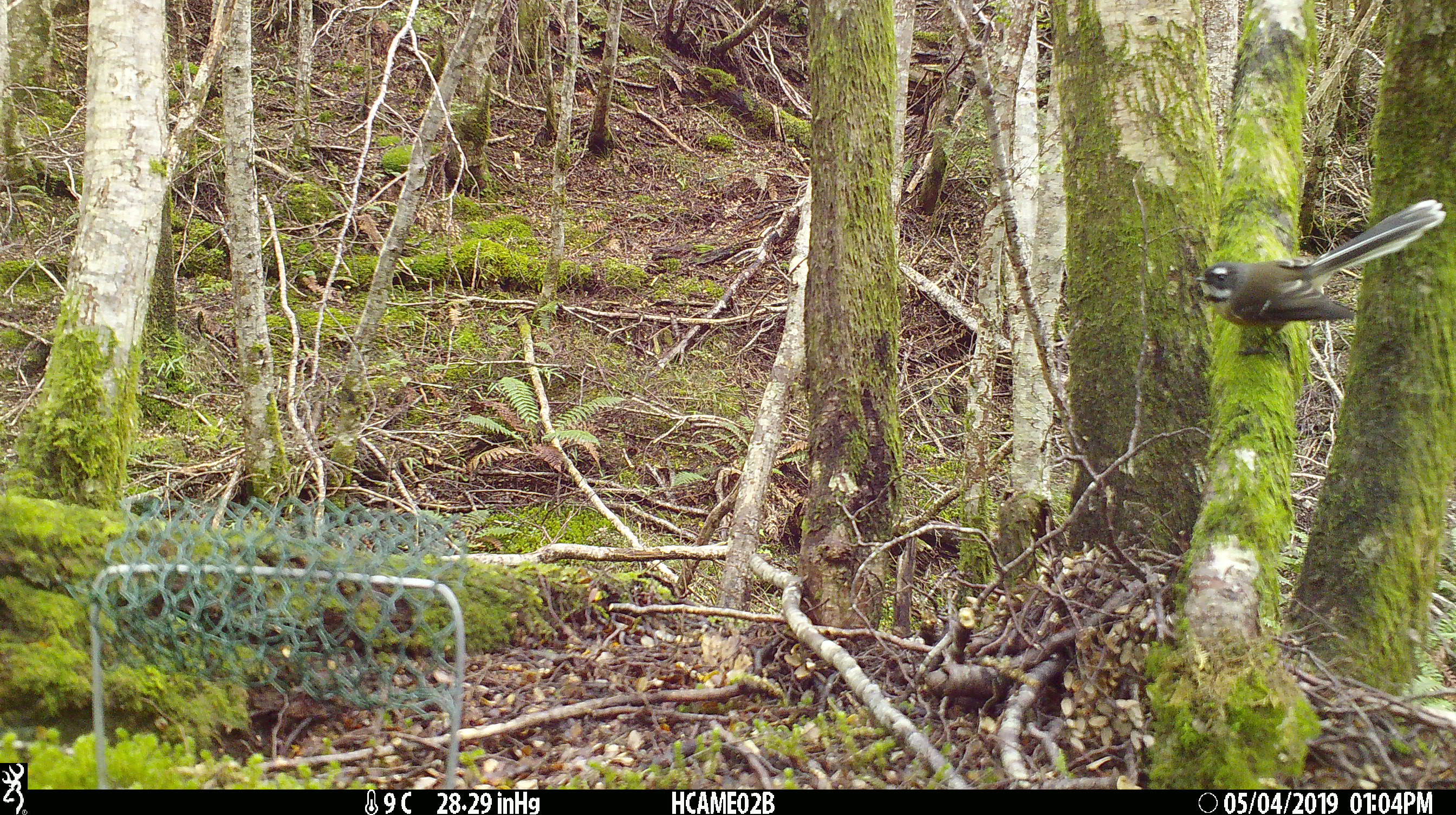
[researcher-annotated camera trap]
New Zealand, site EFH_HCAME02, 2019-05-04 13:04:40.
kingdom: Animalia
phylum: Chordata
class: Aves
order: Passeriformes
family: Rhipiduridae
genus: Rhipidura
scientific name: Rhipidura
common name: fantails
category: fantail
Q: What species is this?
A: Fantail (fantails) (Rhipidura).